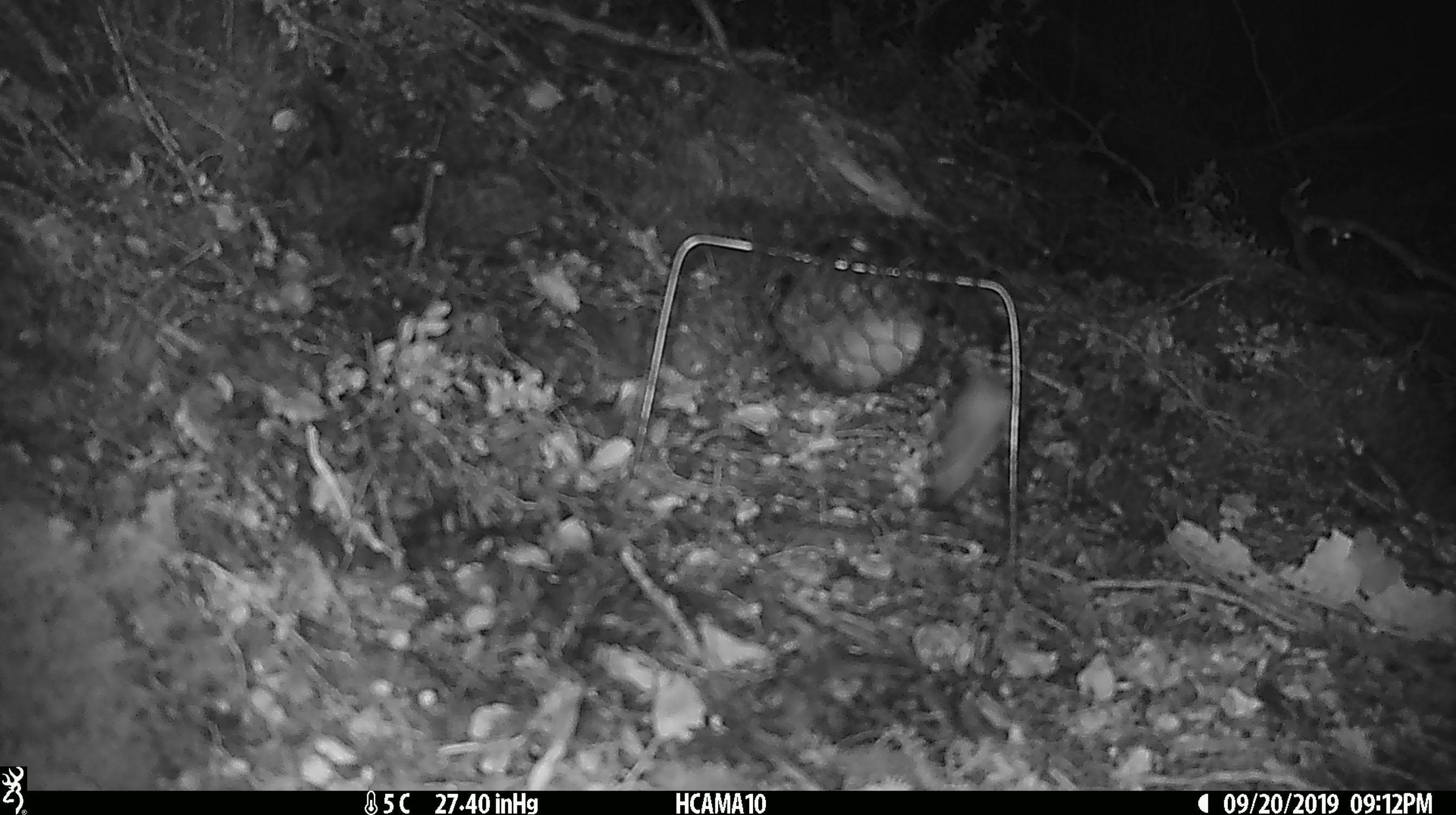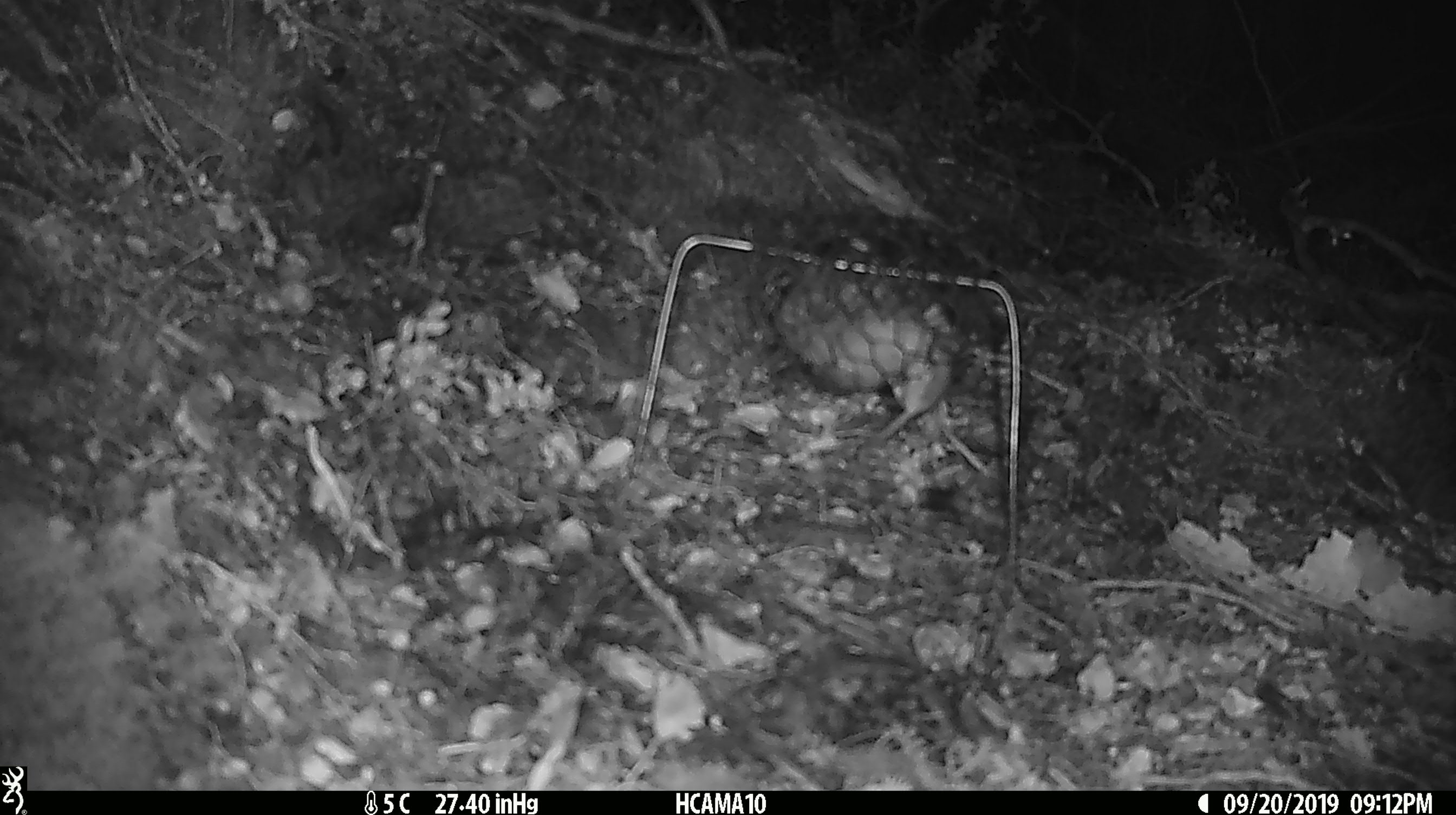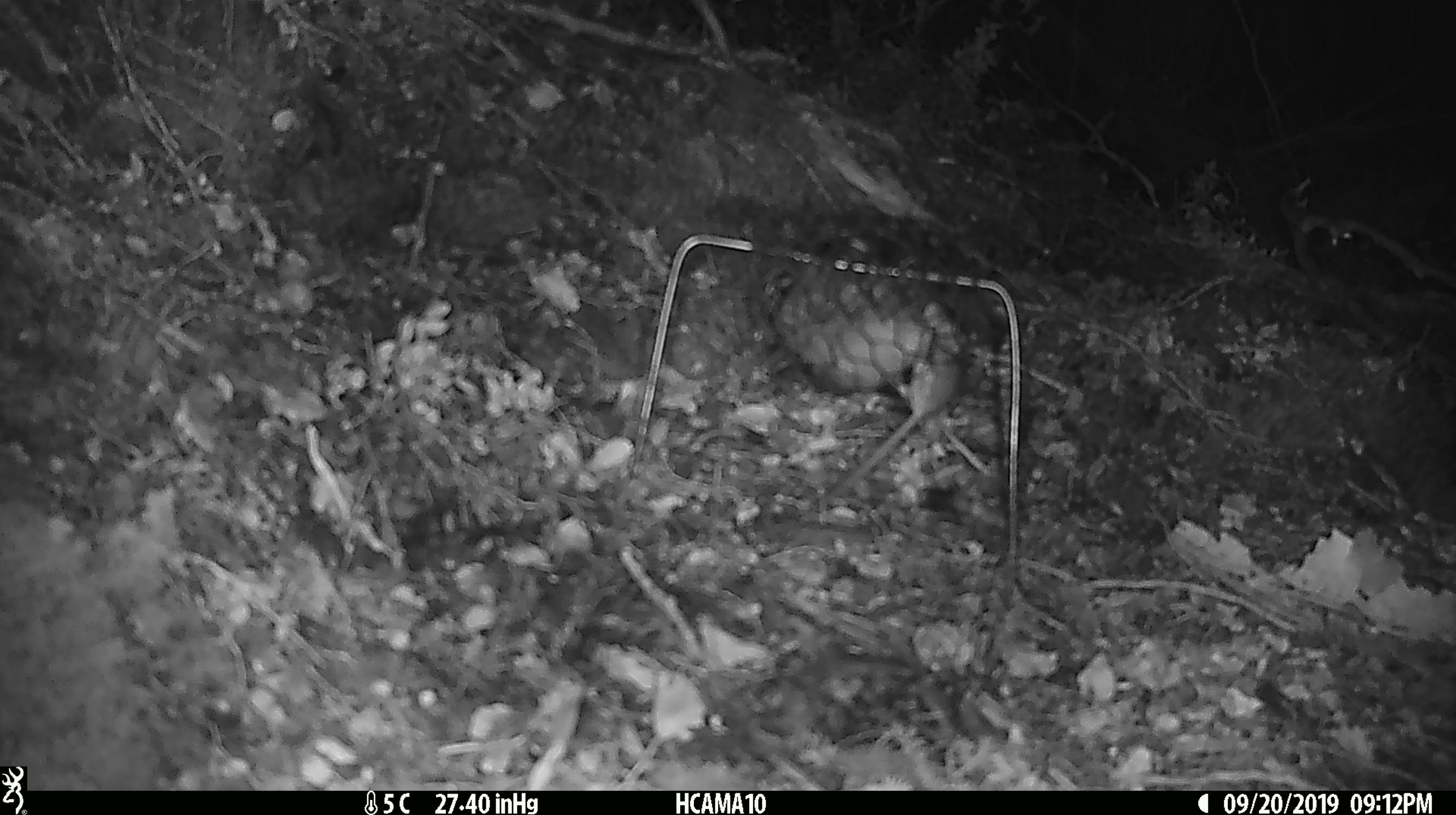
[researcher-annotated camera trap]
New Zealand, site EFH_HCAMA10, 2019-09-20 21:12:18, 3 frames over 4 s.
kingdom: Animalia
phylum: Chordata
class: Mammalia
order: Rodentia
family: Muridae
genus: Mus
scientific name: Mus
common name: mouse